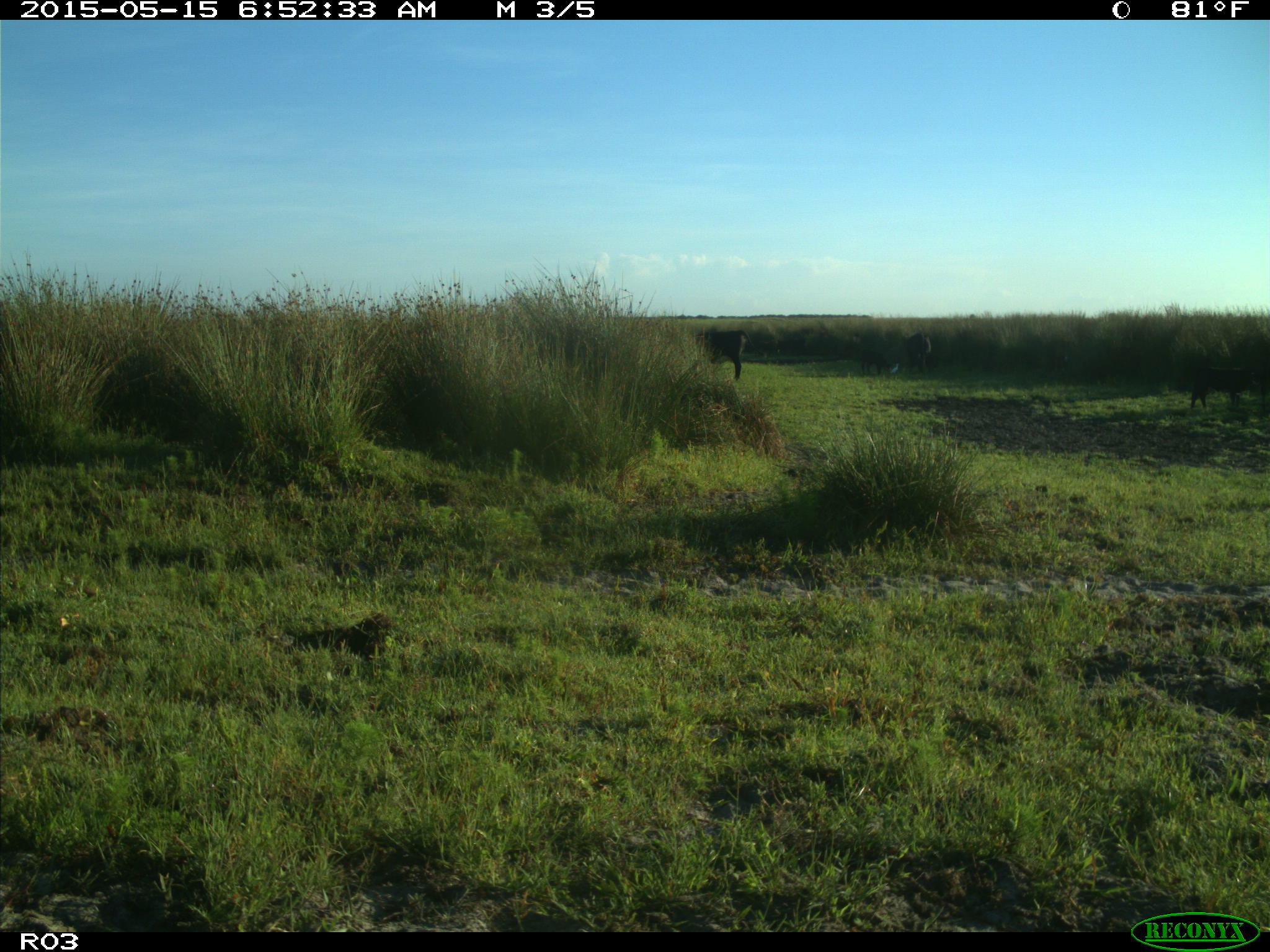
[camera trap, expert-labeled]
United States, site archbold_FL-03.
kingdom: Animalia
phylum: Chordata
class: Mammalia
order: Artiodactyla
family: Bovidae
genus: Bos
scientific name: Bos taurus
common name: domestic cow